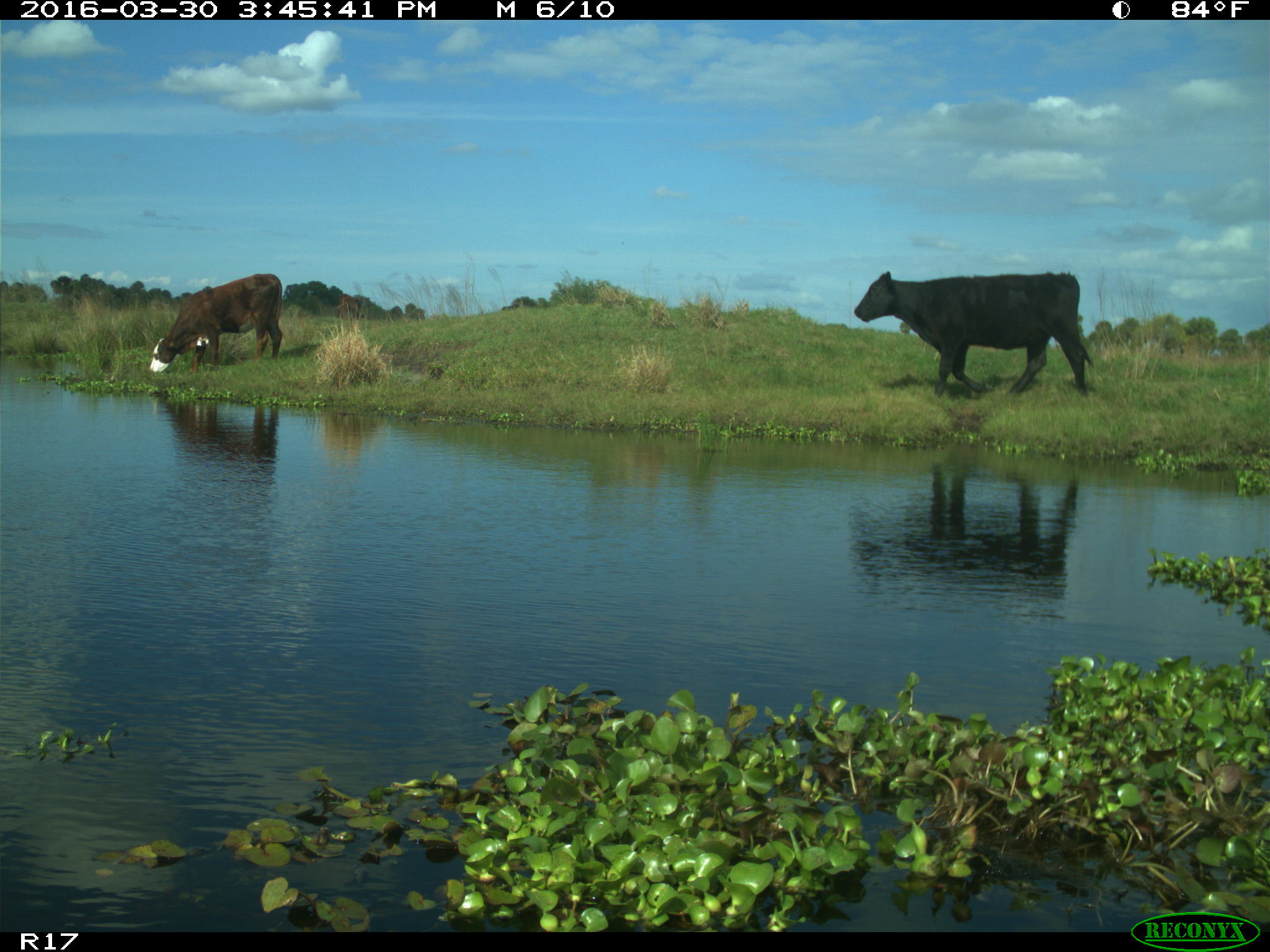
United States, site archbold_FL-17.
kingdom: Animalia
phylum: Chordata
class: Mammalia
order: Artiodactyla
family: Bovidae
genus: Bos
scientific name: Bos taurus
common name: domestic cow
Bos taurus (domestic cow).